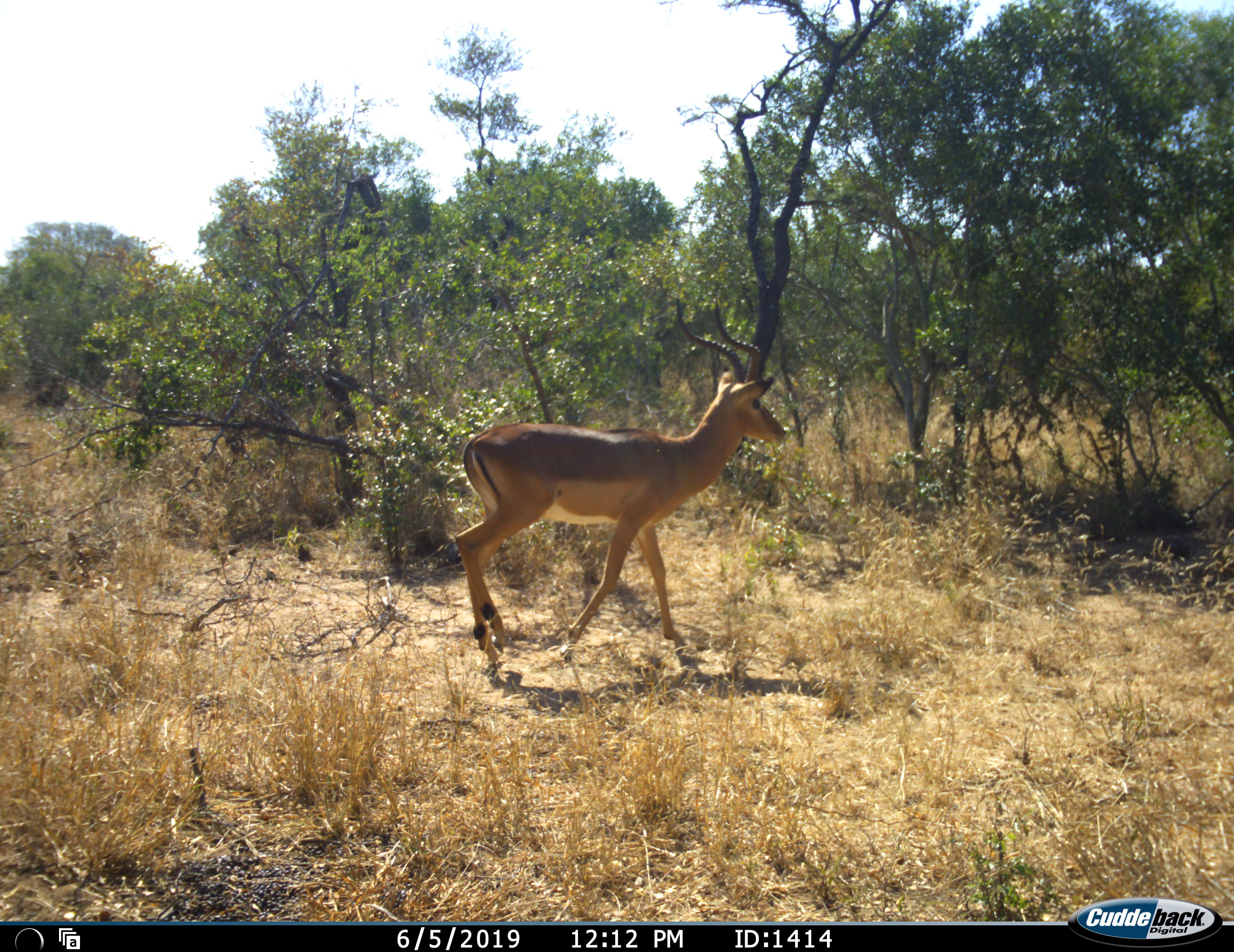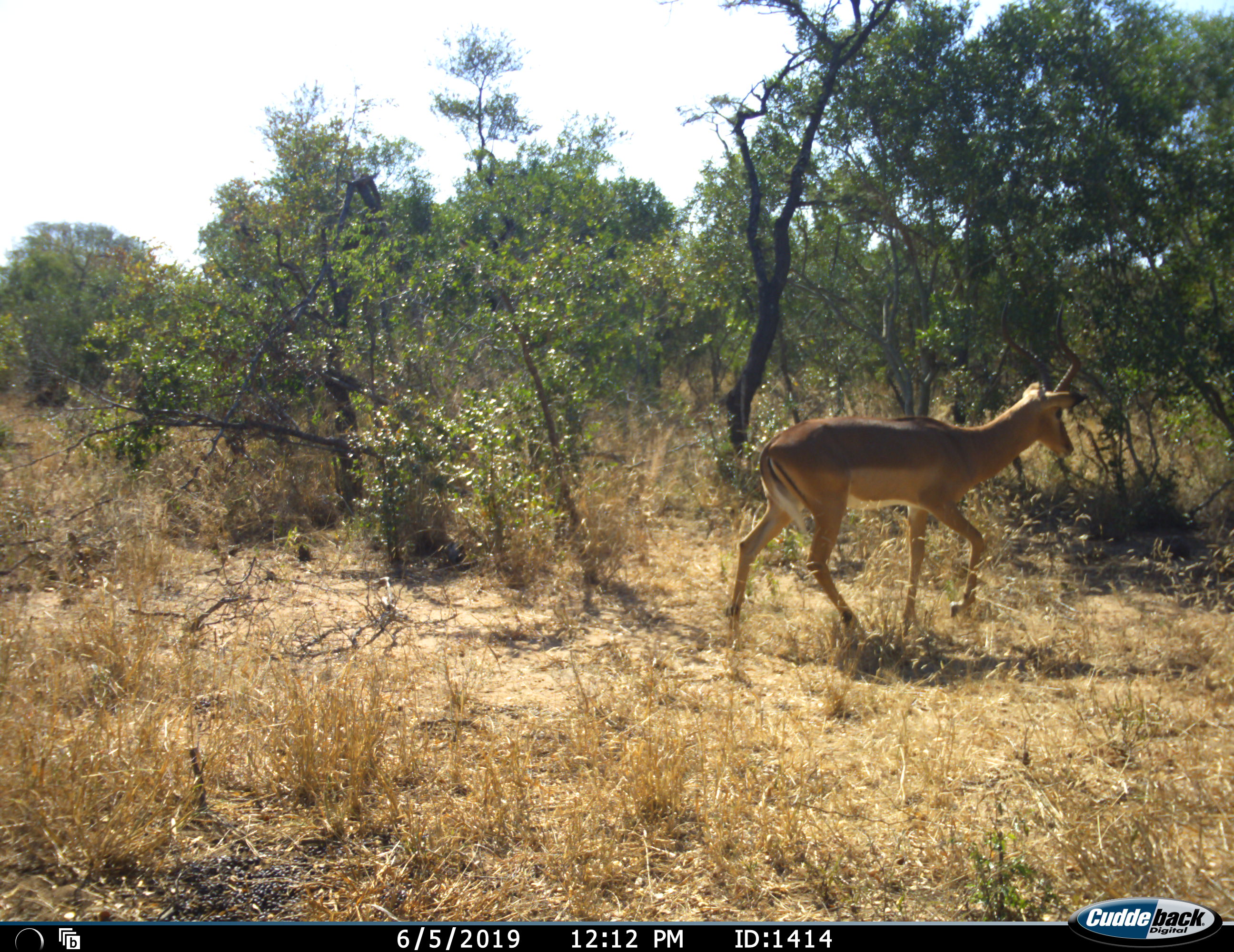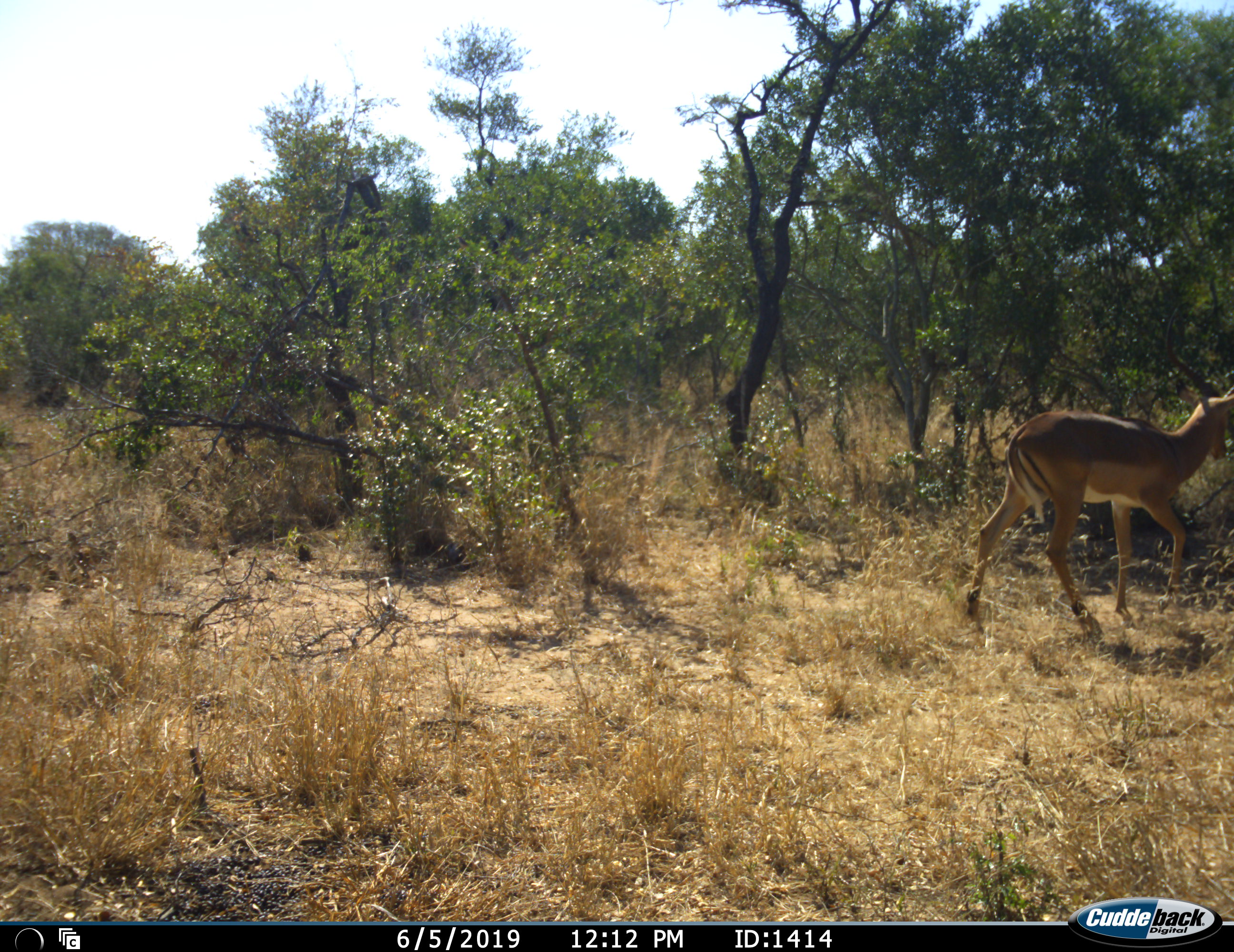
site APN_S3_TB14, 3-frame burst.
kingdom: Animalia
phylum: Chordata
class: Mammalia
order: Artiodactyla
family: Bovidae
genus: Aepyceros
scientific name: Aepyceros melampus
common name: impala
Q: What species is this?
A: Impala (Aepyceros melampus).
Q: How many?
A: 1.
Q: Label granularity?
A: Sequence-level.